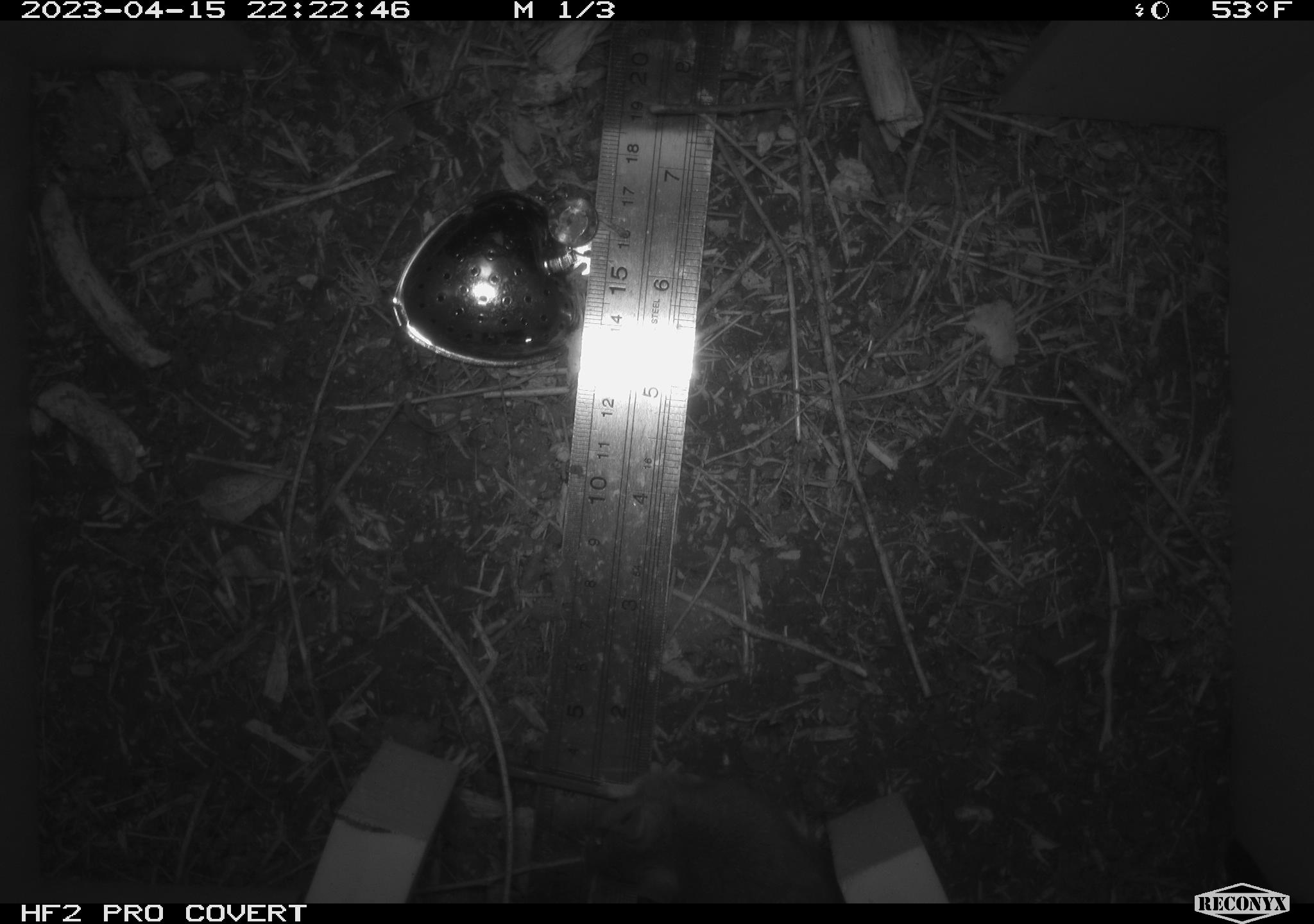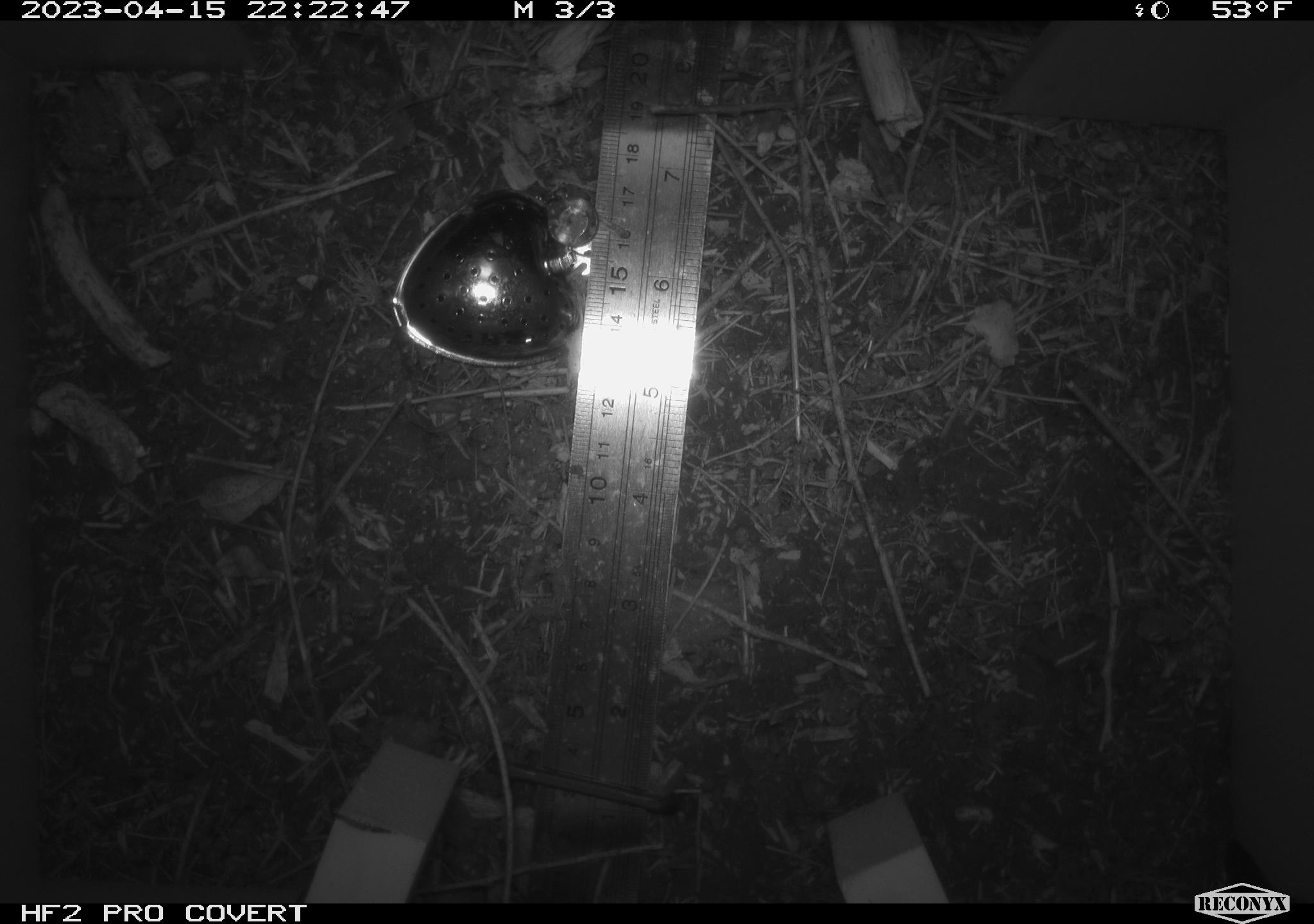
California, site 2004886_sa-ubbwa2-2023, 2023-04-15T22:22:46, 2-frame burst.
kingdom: Animalia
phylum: Chordata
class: Mammalia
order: Rodentia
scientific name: Rodentia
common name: mouse species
Mouse species (Rodentia).